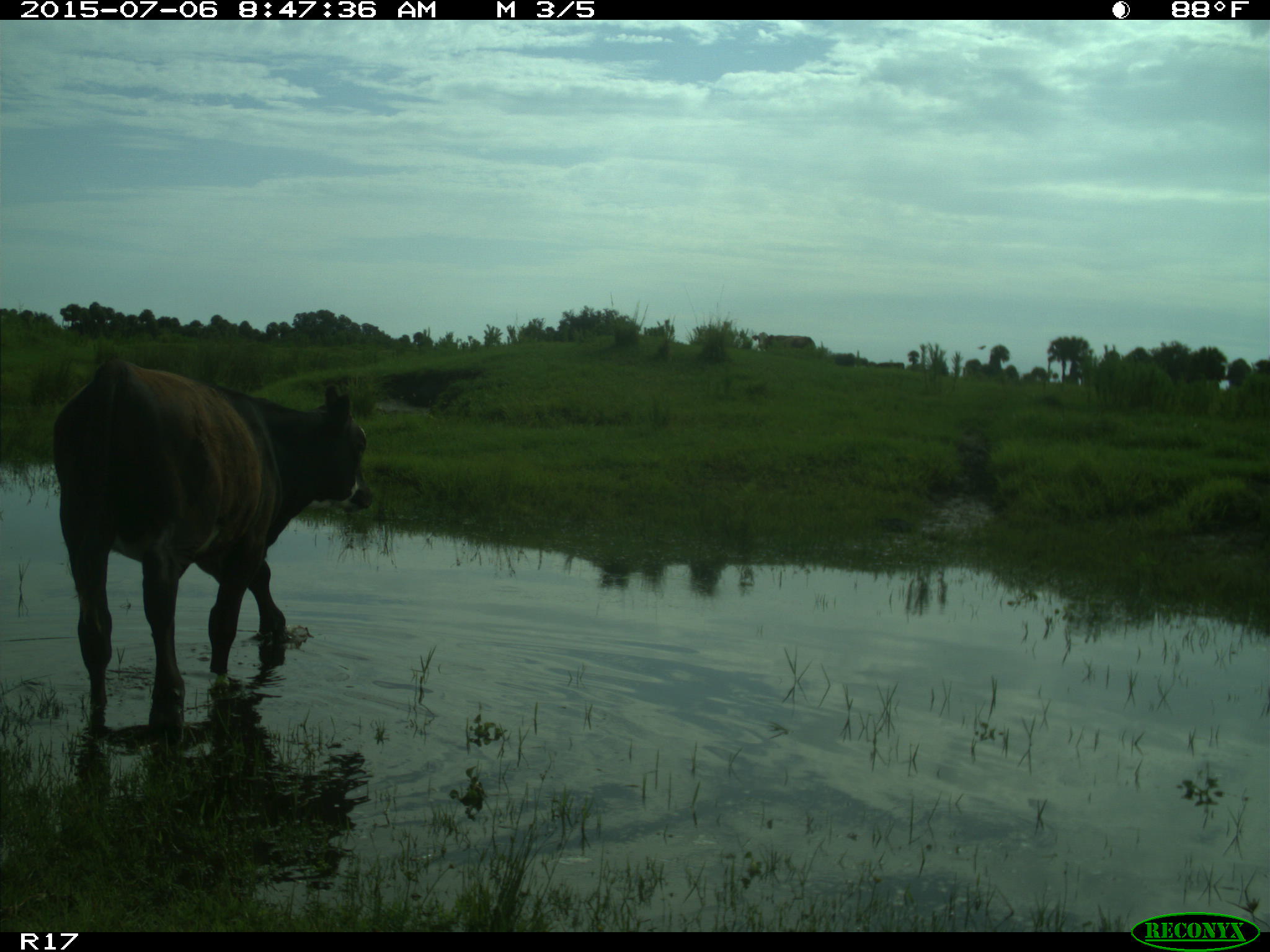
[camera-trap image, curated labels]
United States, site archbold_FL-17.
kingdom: Animalia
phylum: Chordata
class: Mammalia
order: Artiodactyla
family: Bovidae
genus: Bos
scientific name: Bos taurus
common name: domestic cow